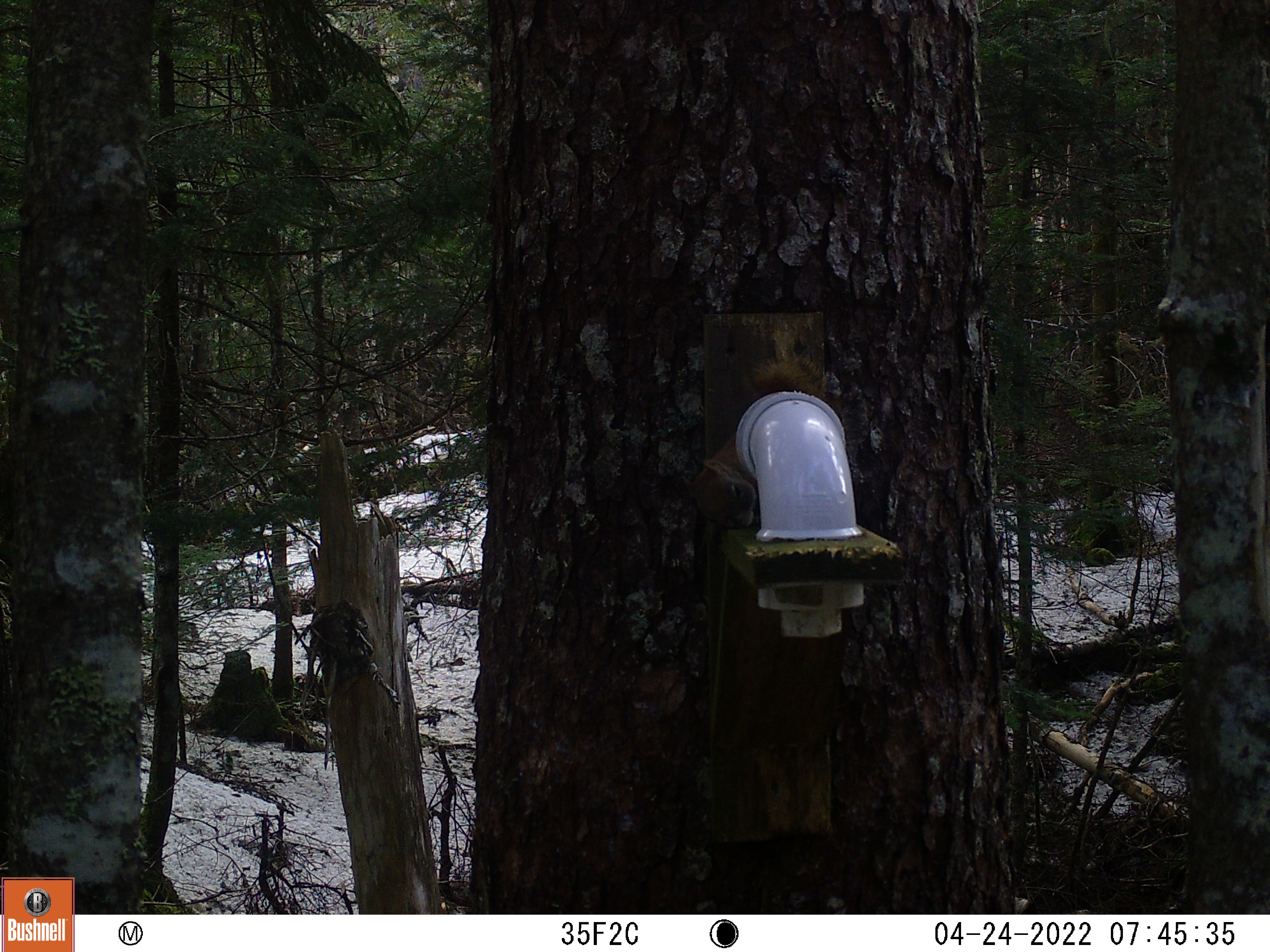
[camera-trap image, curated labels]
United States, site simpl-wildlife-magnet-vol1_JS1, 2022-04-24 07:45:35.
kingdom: Animalia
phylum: Chordata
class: Mammalia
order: Rodentia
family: Sciuridae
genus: Tamiasciurus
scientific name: Tamiasciurus hudsonicus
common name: red squirrel